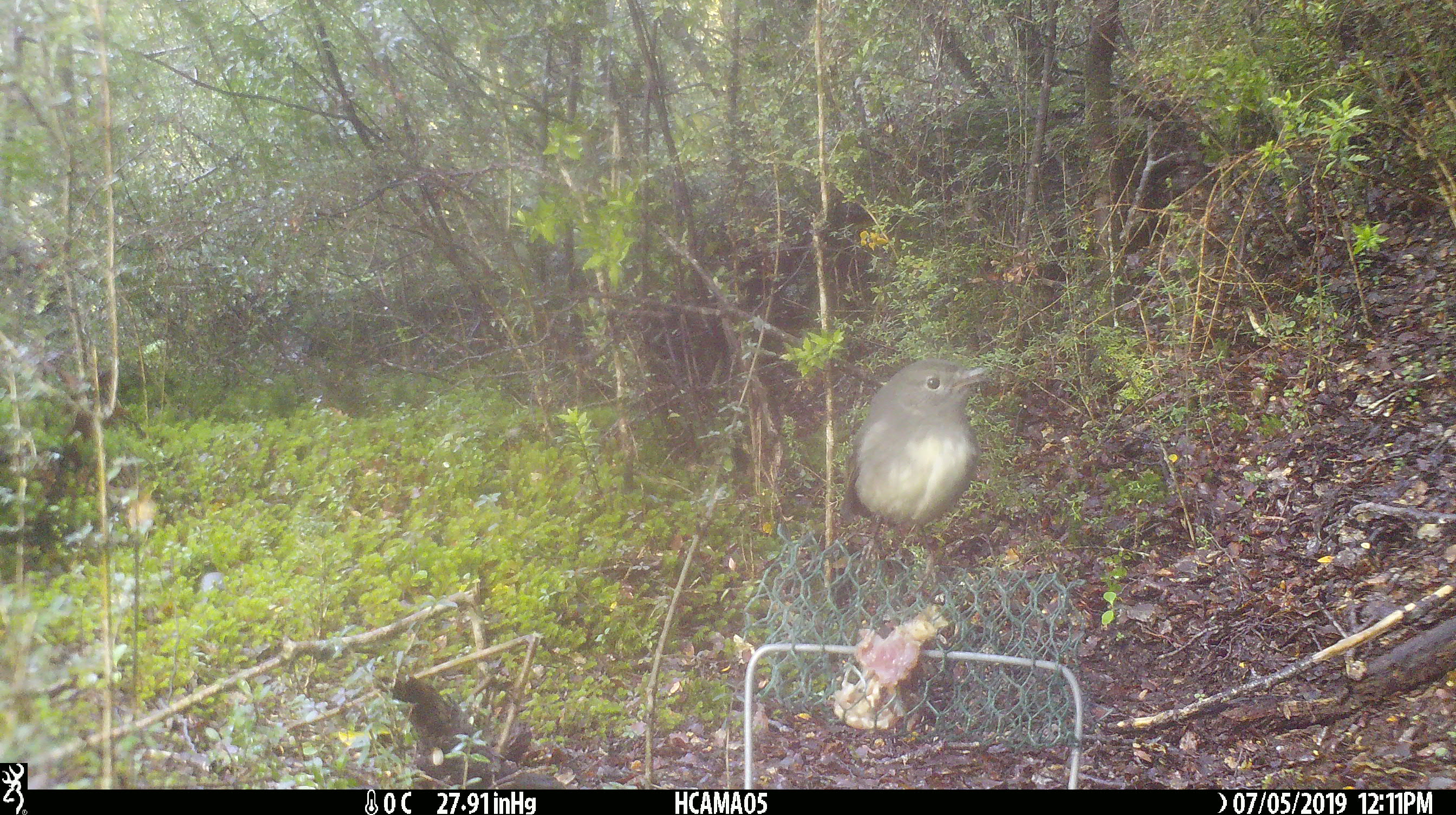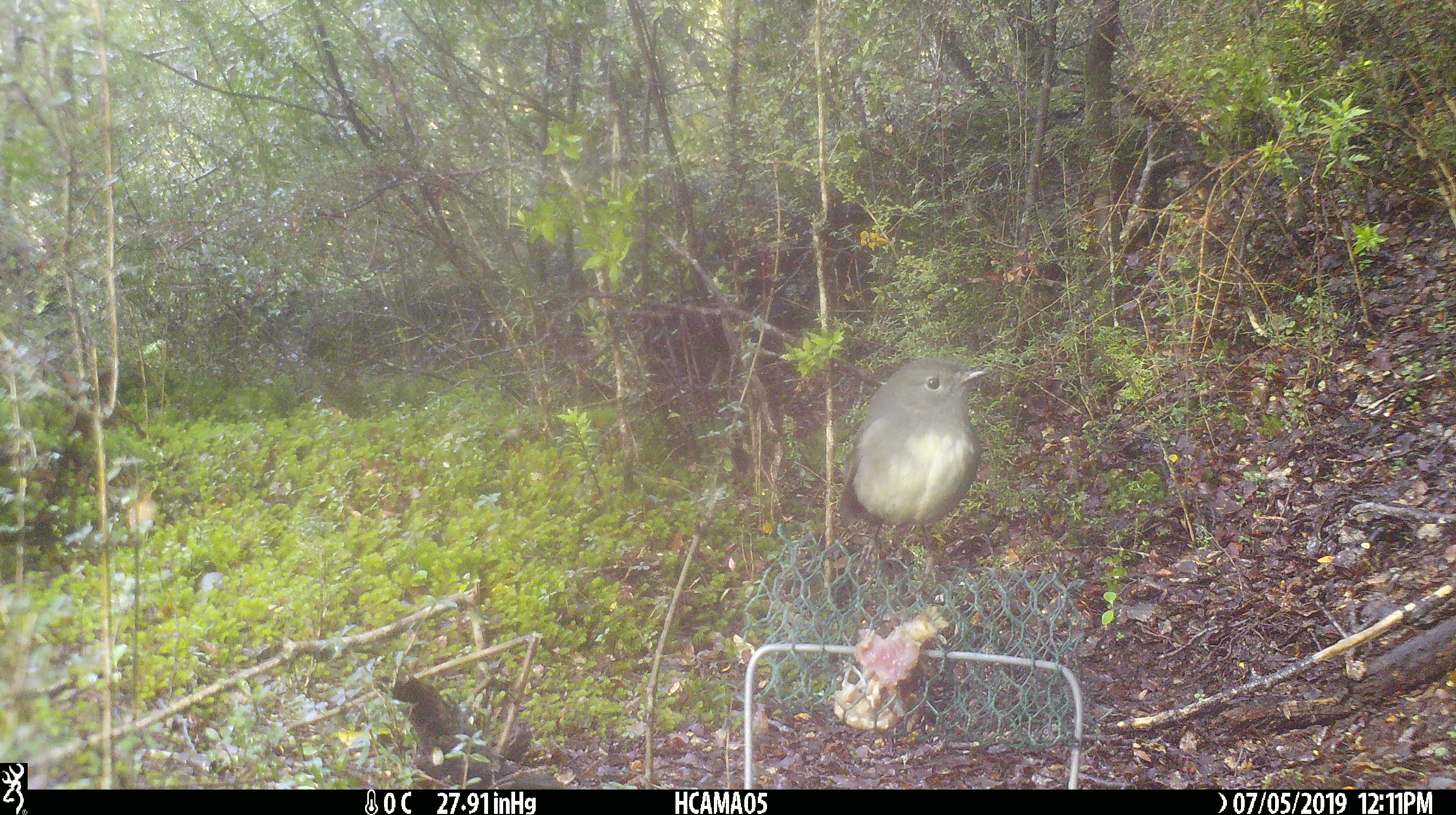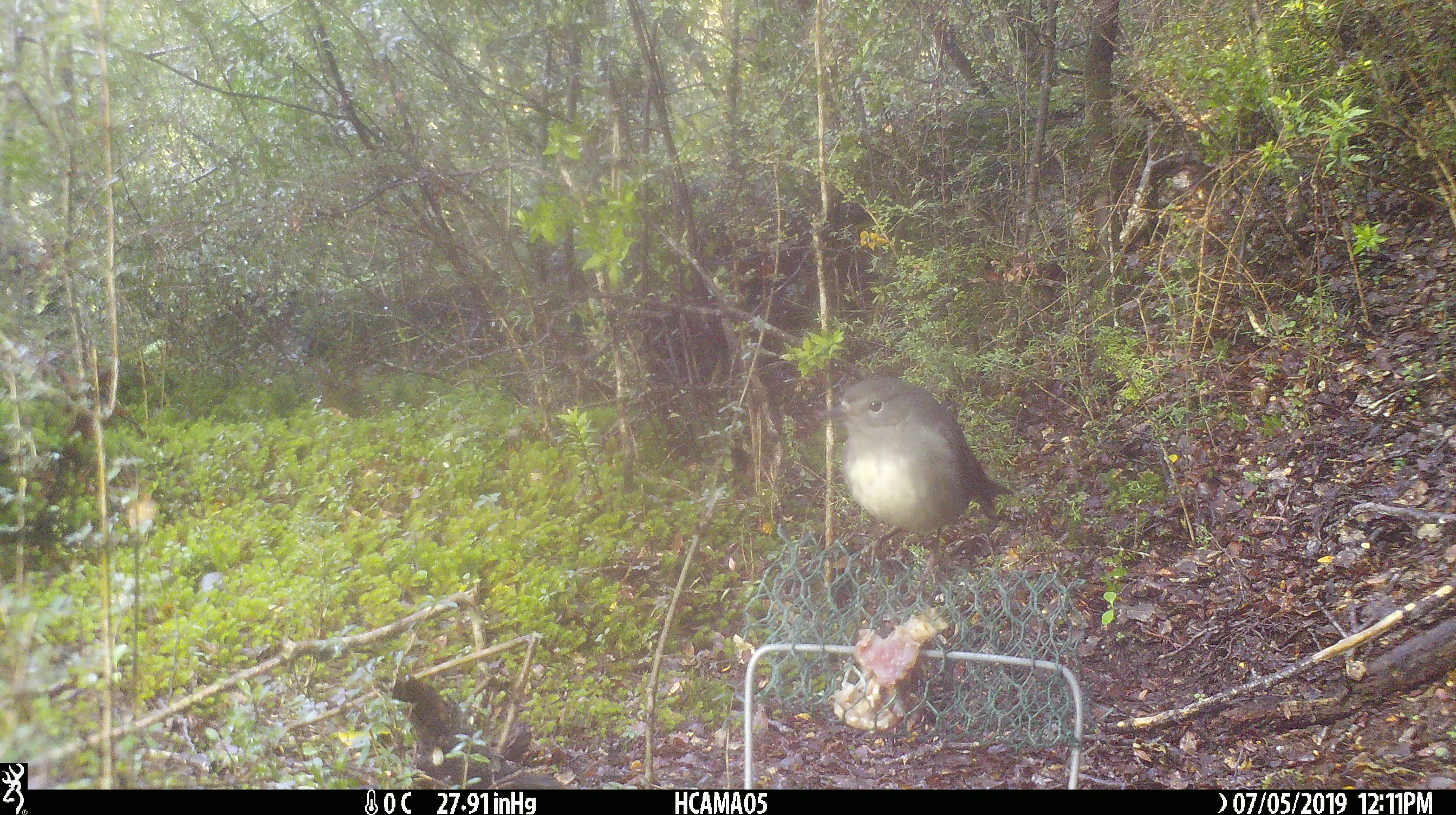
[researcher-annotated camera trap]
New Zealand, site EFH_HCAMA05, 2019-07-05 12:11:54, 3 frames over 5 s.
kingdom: Animalia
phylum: Chordata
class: Aves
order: Passeriformes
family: Petroicidae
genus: Petroica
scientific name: Petroica australis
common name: new zealand robin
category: robin